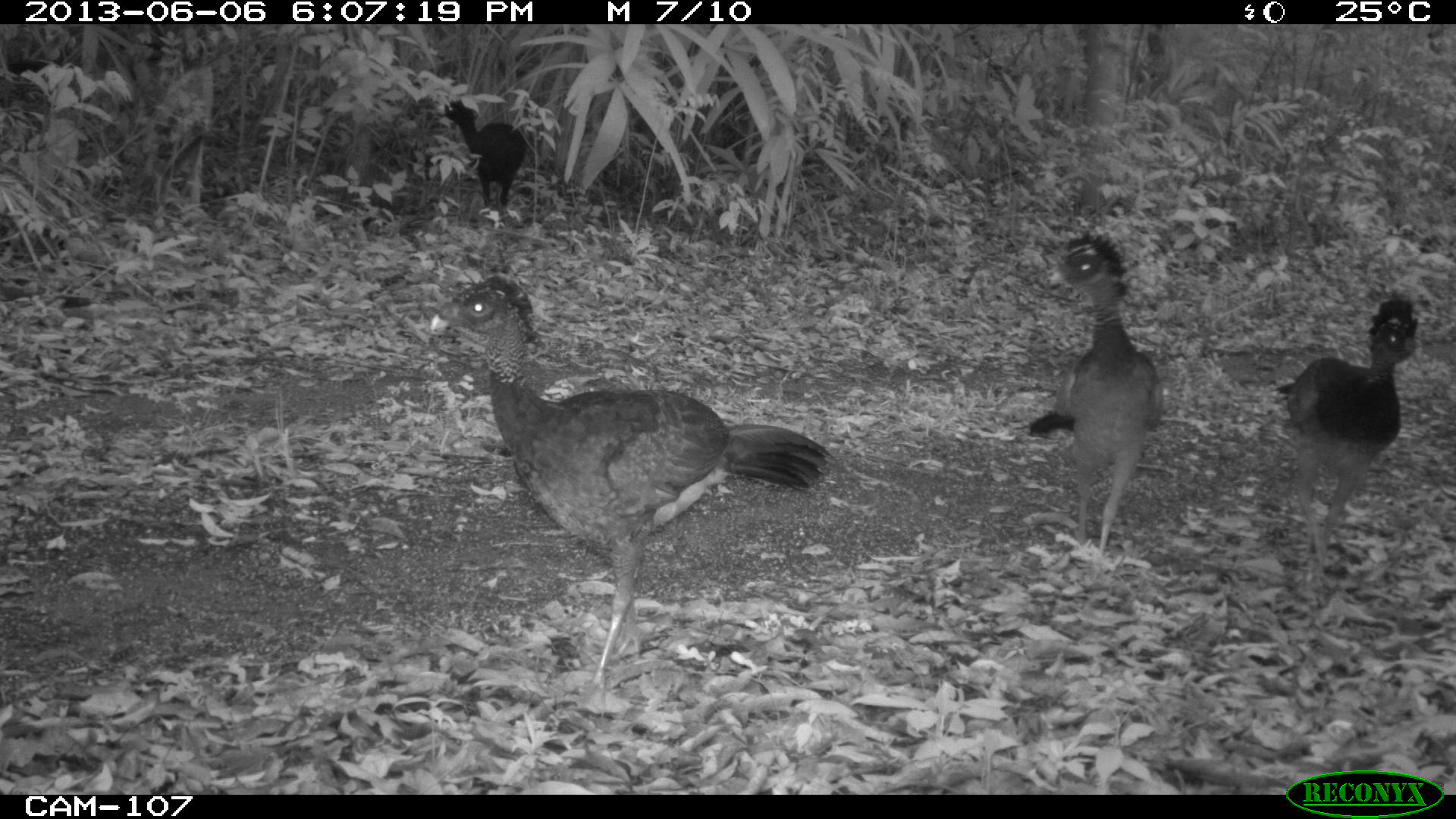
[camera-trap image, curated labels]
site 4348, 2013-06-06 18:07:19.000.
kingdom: Animalia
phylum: Chordata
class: Aves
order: Galliformes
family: Cracidae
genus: Crax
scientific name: Crax rubra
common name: great curassow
Crax rubra (great curassow), count 5.